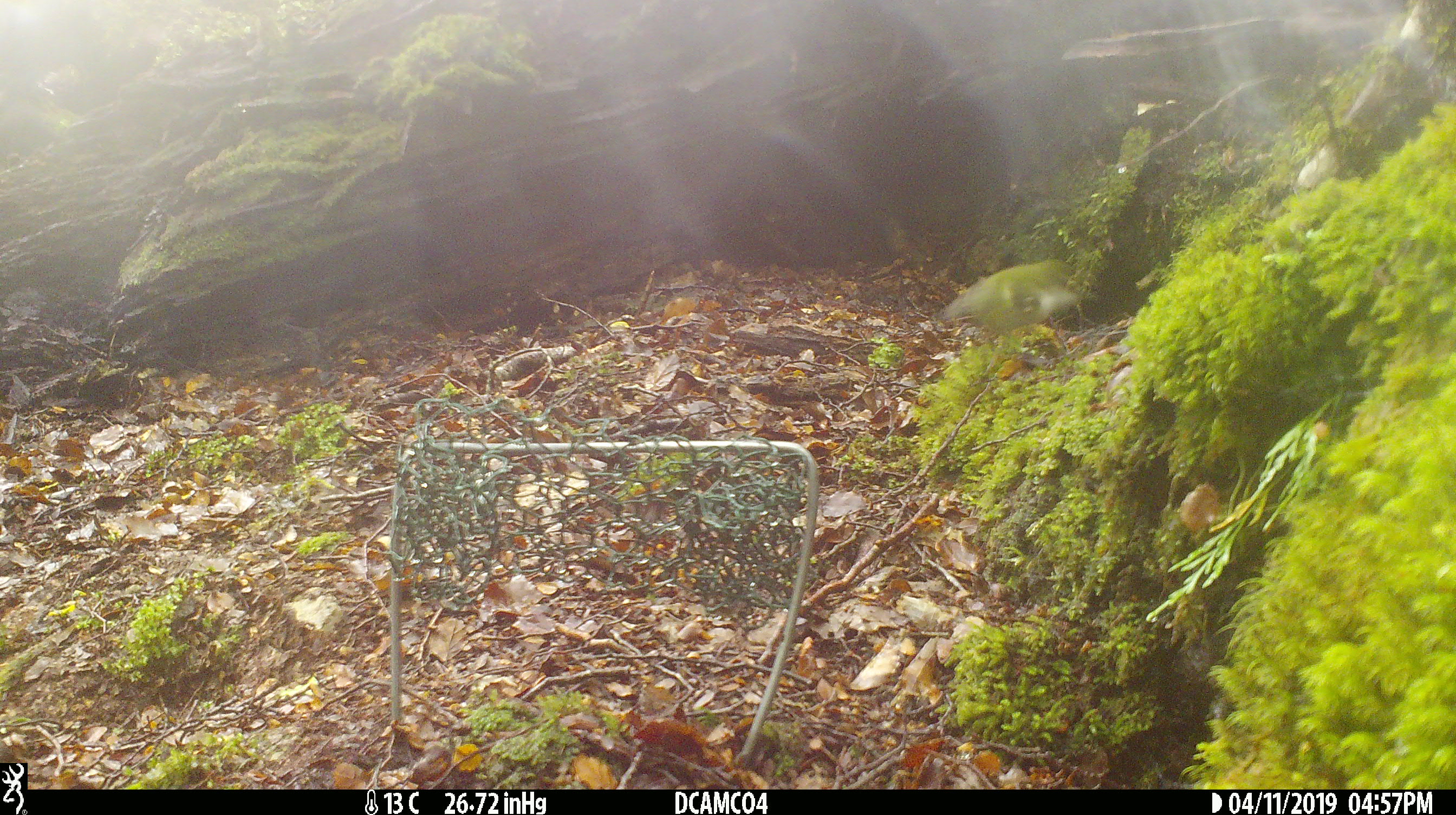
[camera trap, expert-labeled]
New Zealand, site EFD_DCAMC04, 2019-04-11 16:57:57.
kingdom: Animalia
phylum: Chordata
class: Aves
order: Passeriformes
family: Acanthisittidae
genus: Acanthisitta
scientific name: Acanthisitta chloris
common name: rifleman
Rifleman (Acanthisitta chloris).